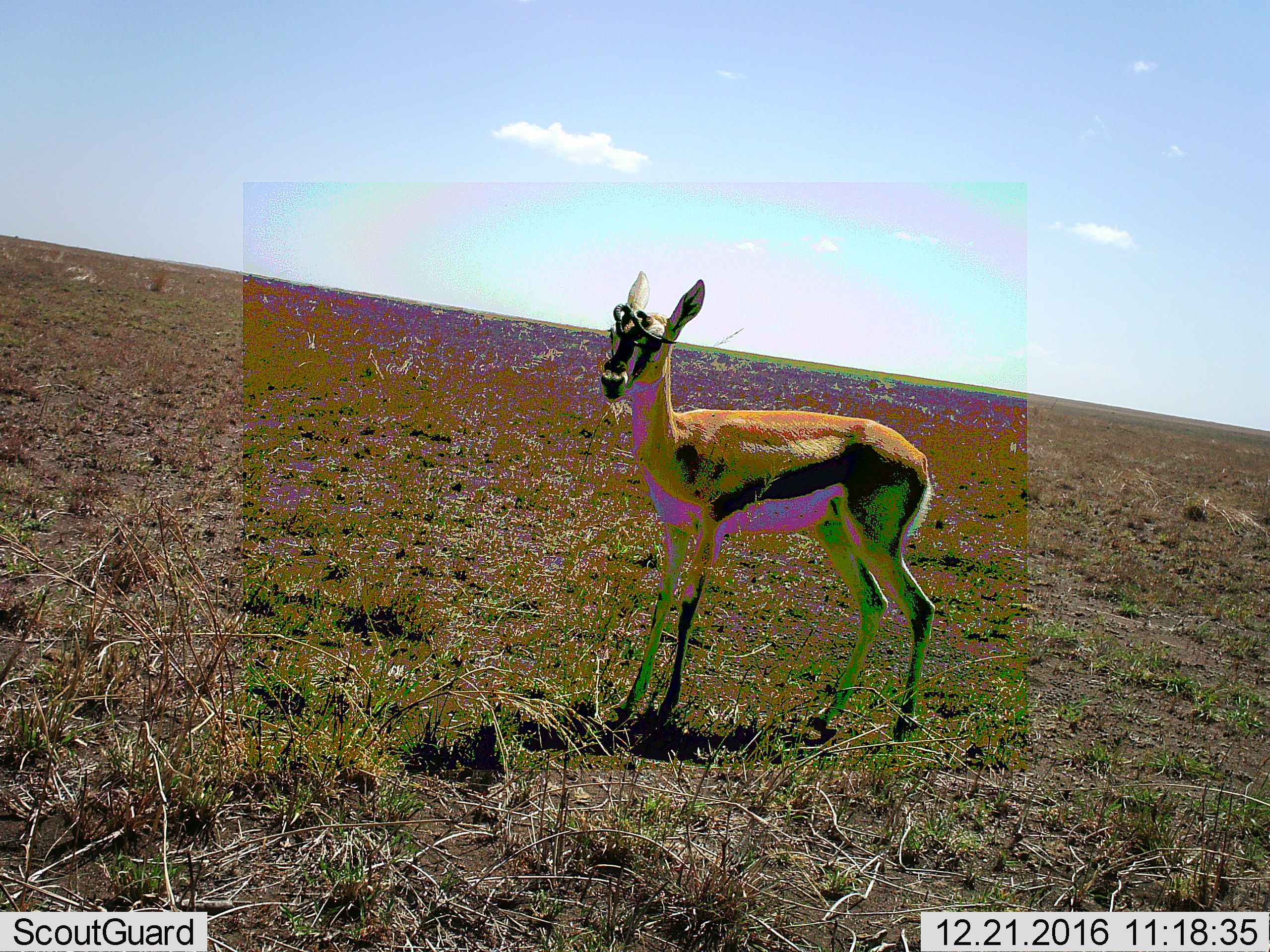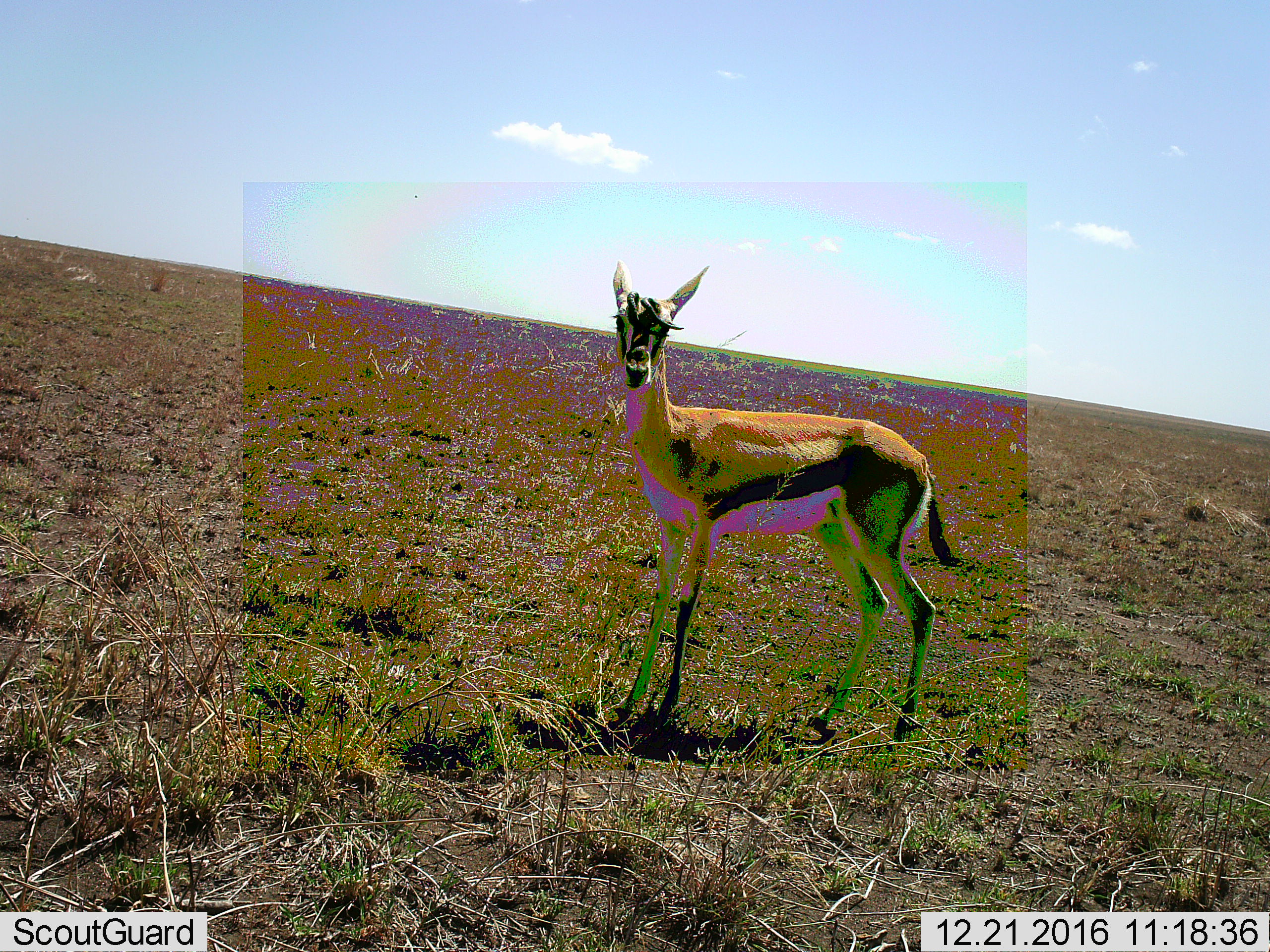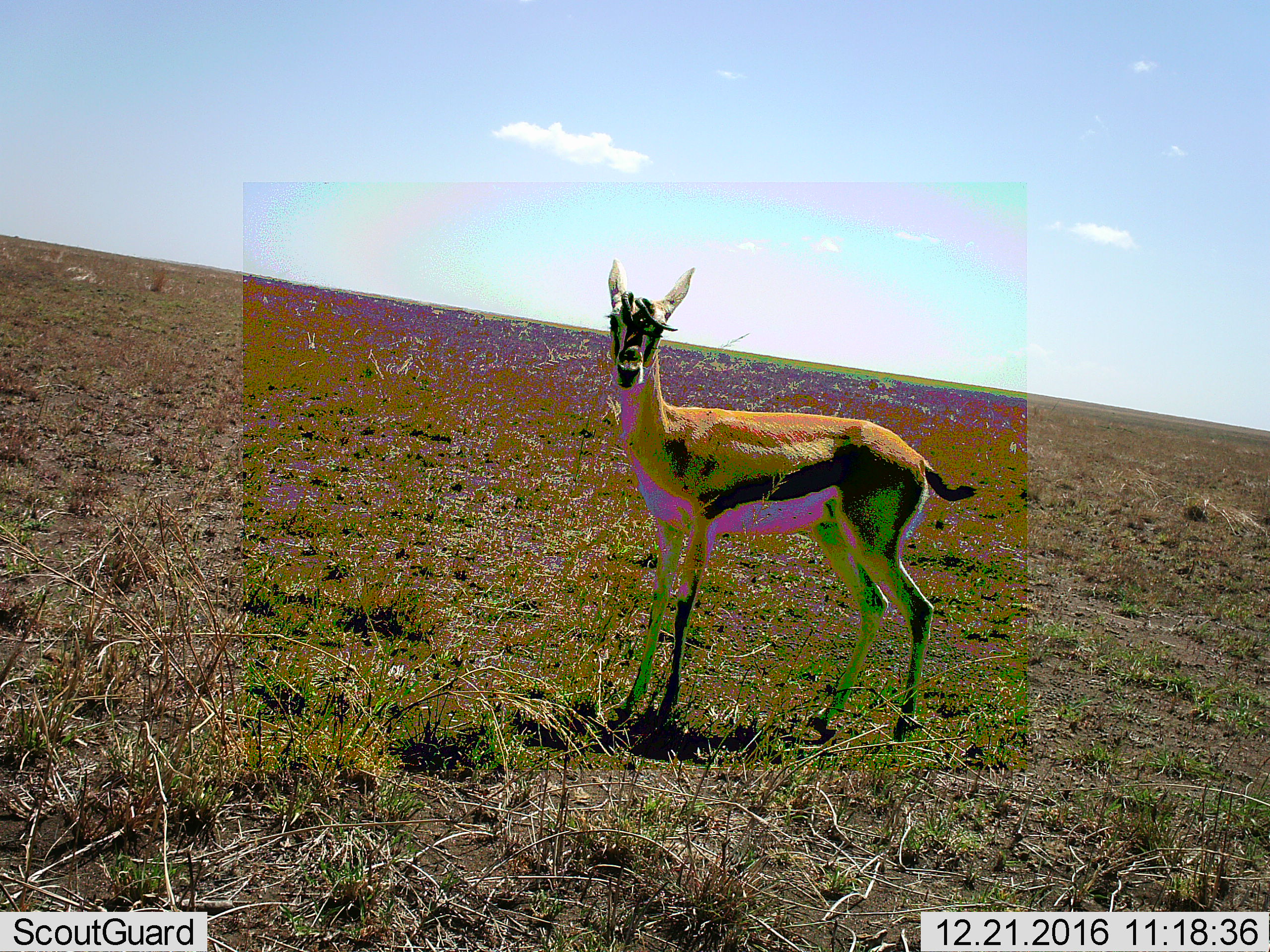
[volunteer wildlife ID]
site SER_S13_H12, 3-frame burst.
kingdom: Animalia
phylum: Chordata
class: Mammalia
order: Artiodactyla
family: Bovidae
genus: Eudorcas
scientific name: Eudorcas thomsonii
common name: thomson's gazelle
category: gazellethomsons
Gazellethomsons (thomson's gazelle) (Eudorcas thomsonii), count 1. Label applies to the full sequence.